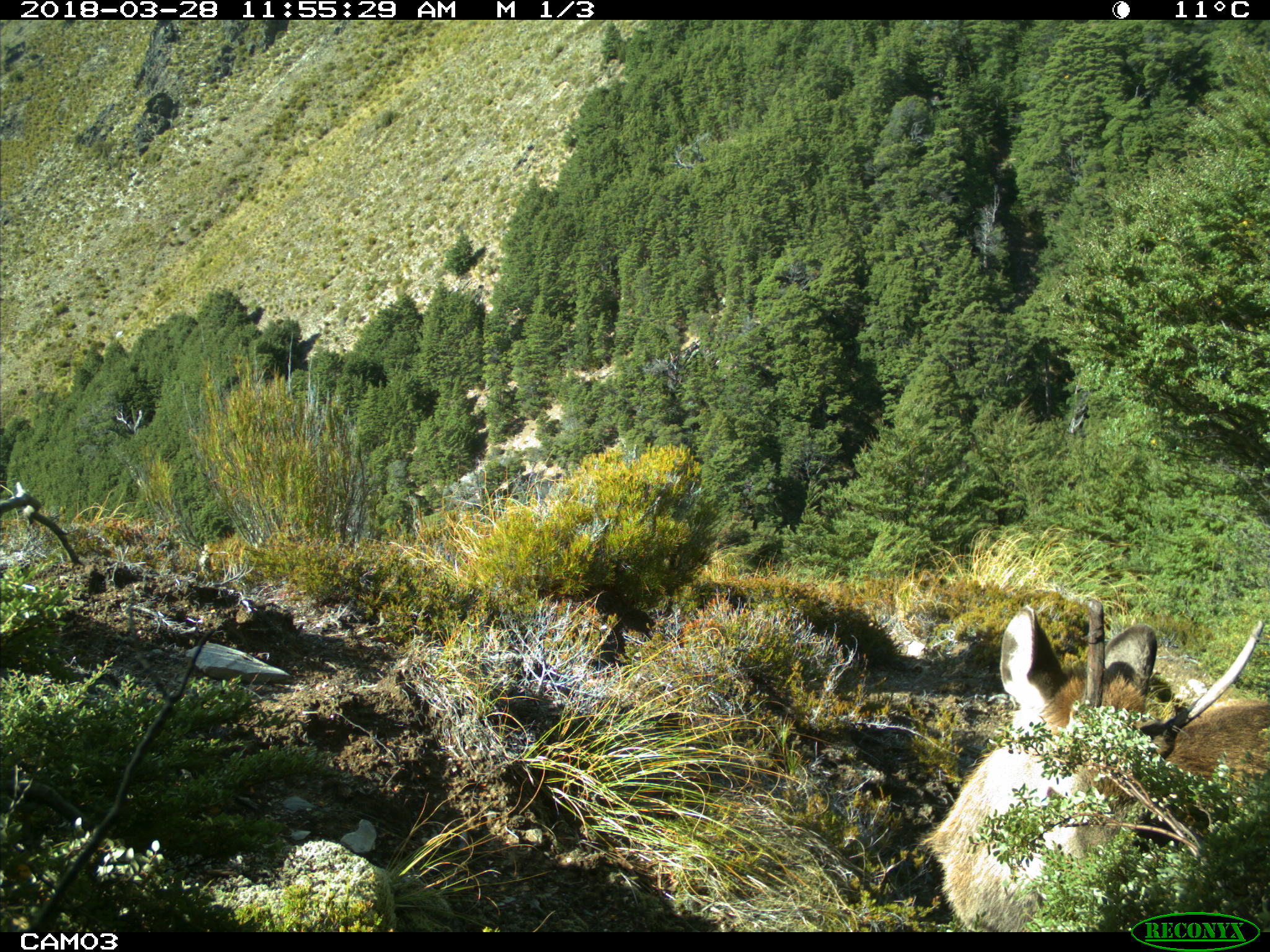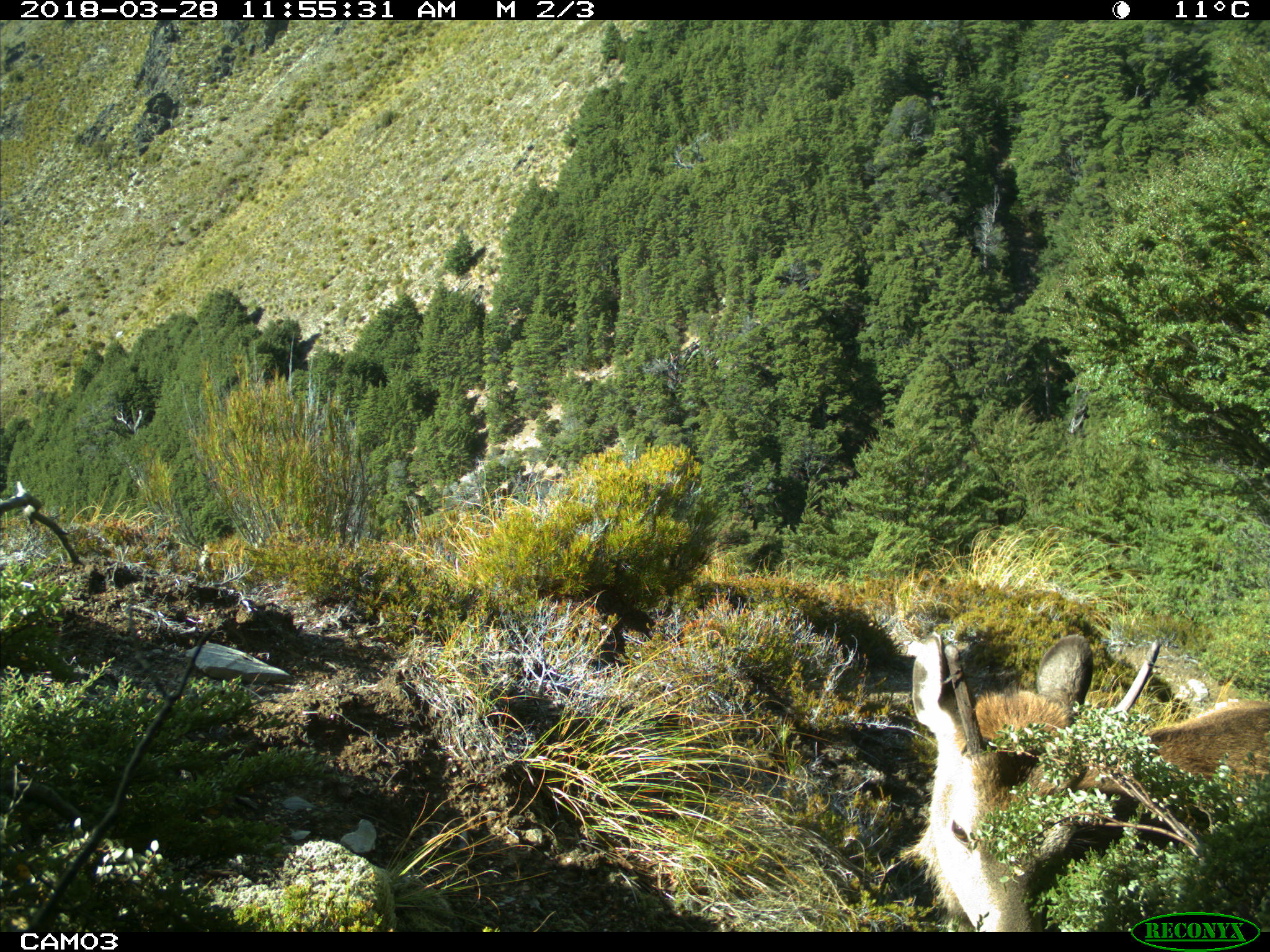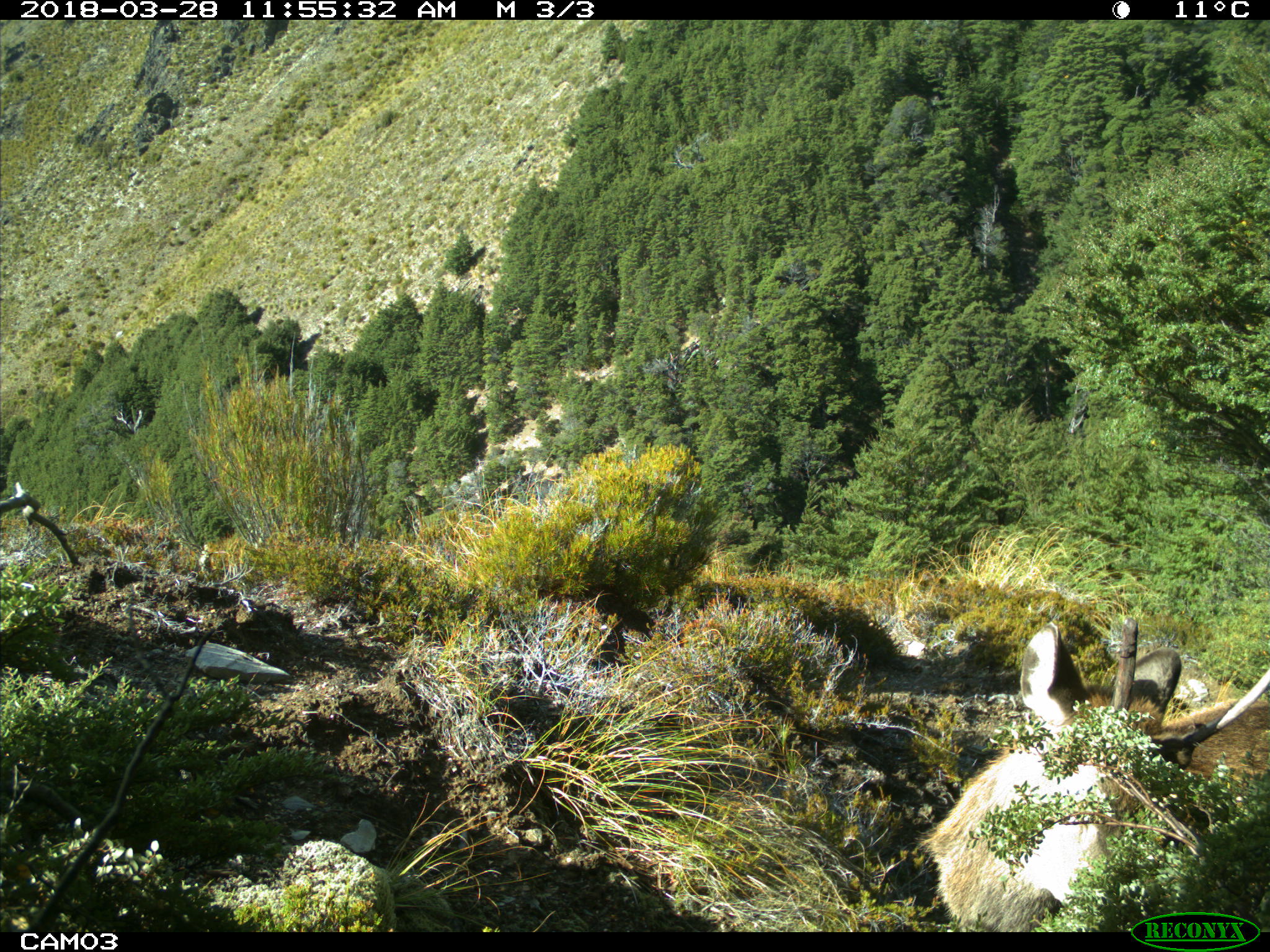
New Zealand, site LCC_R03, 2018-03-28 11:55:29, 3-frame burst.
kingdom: Animalia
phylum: Chordata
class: Mammalia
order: Artiodactyla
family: Cervidae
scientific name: Cervidae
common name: deer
Deer (Cervidae).